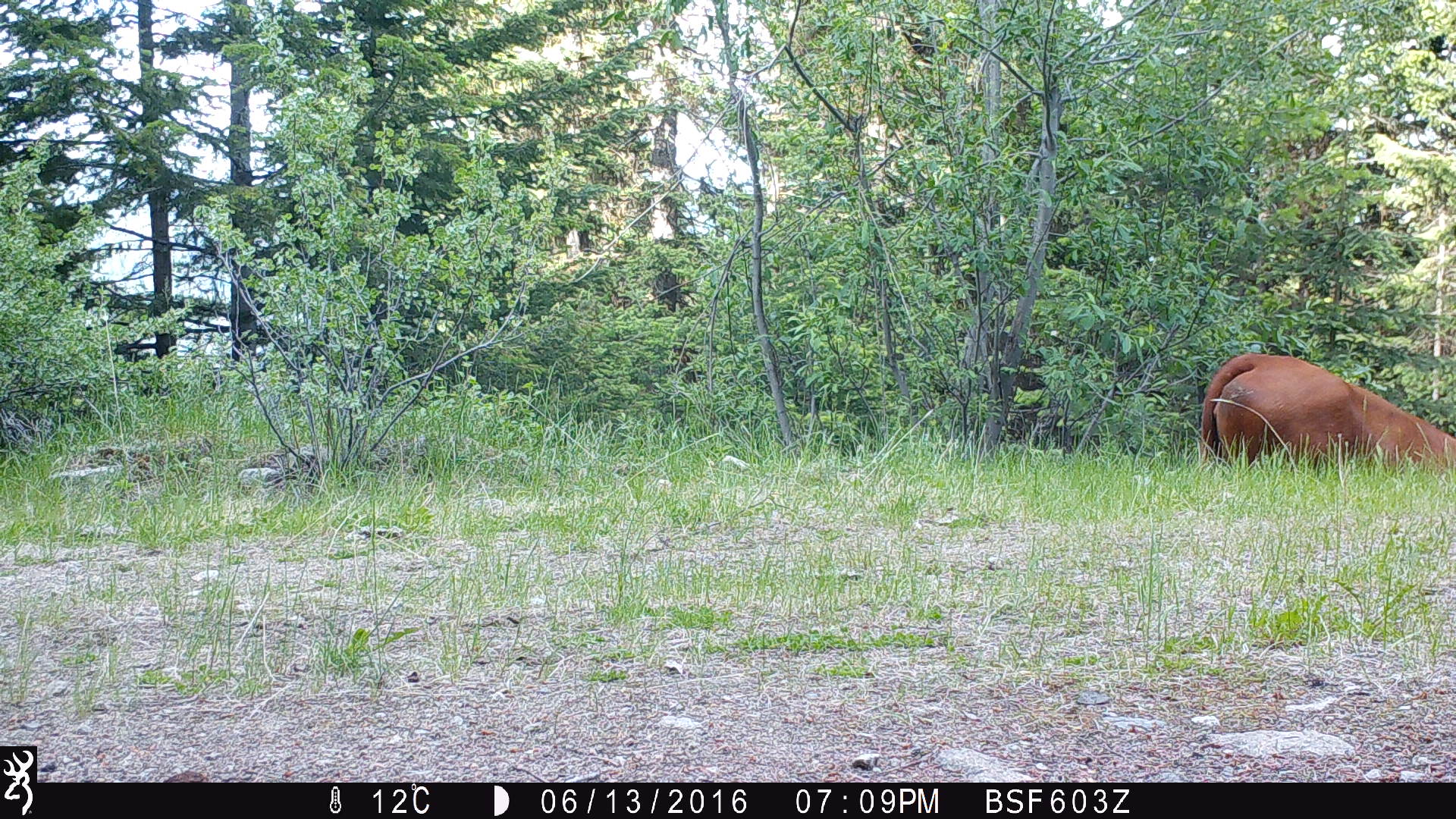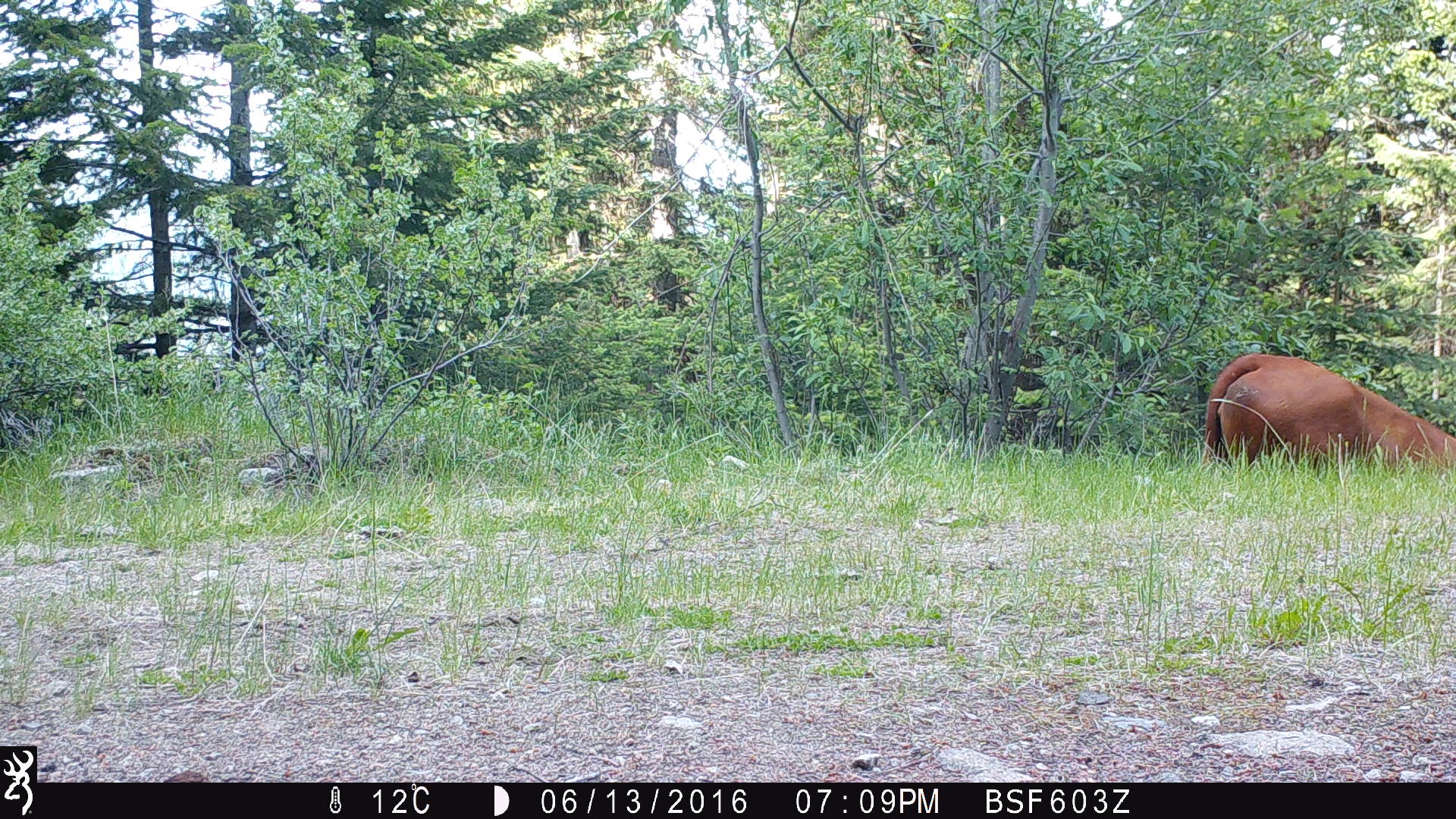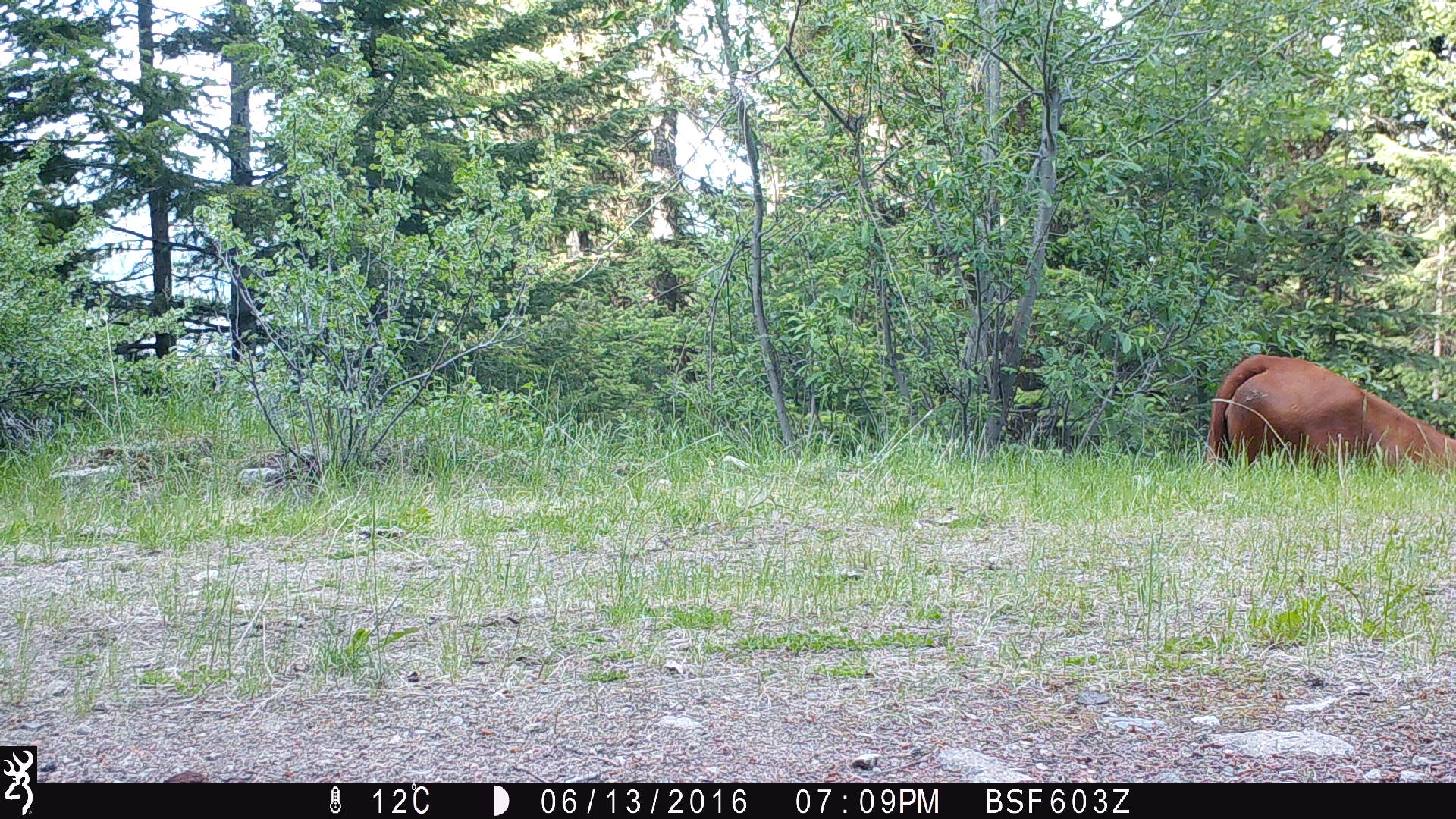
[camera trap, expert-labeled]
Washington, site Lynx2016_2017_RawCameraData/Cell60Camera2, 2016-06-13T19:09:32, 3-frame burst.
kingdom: Animalia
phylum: Chordata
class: Mammalia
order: Artiodactyla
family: Bovidae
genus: Bos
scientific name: Bos taurus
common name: domestic cattle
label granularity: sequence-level